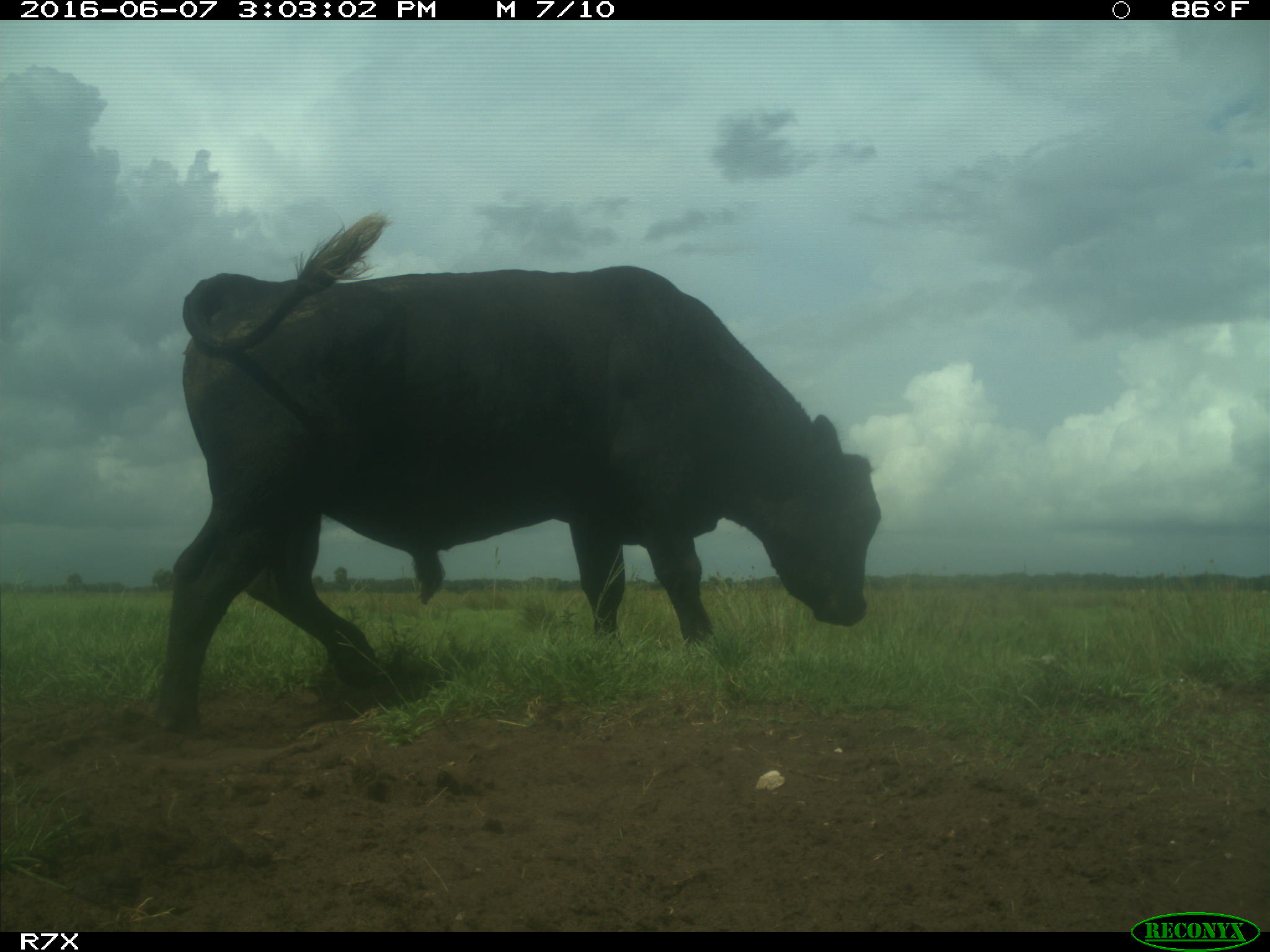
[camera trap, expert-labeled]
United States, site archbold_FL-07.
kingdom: Animalia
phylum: Chordata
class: Mammalia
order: Artiodactyla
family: Bovidae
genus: Bos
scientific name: Bos taurus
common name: domestic cow